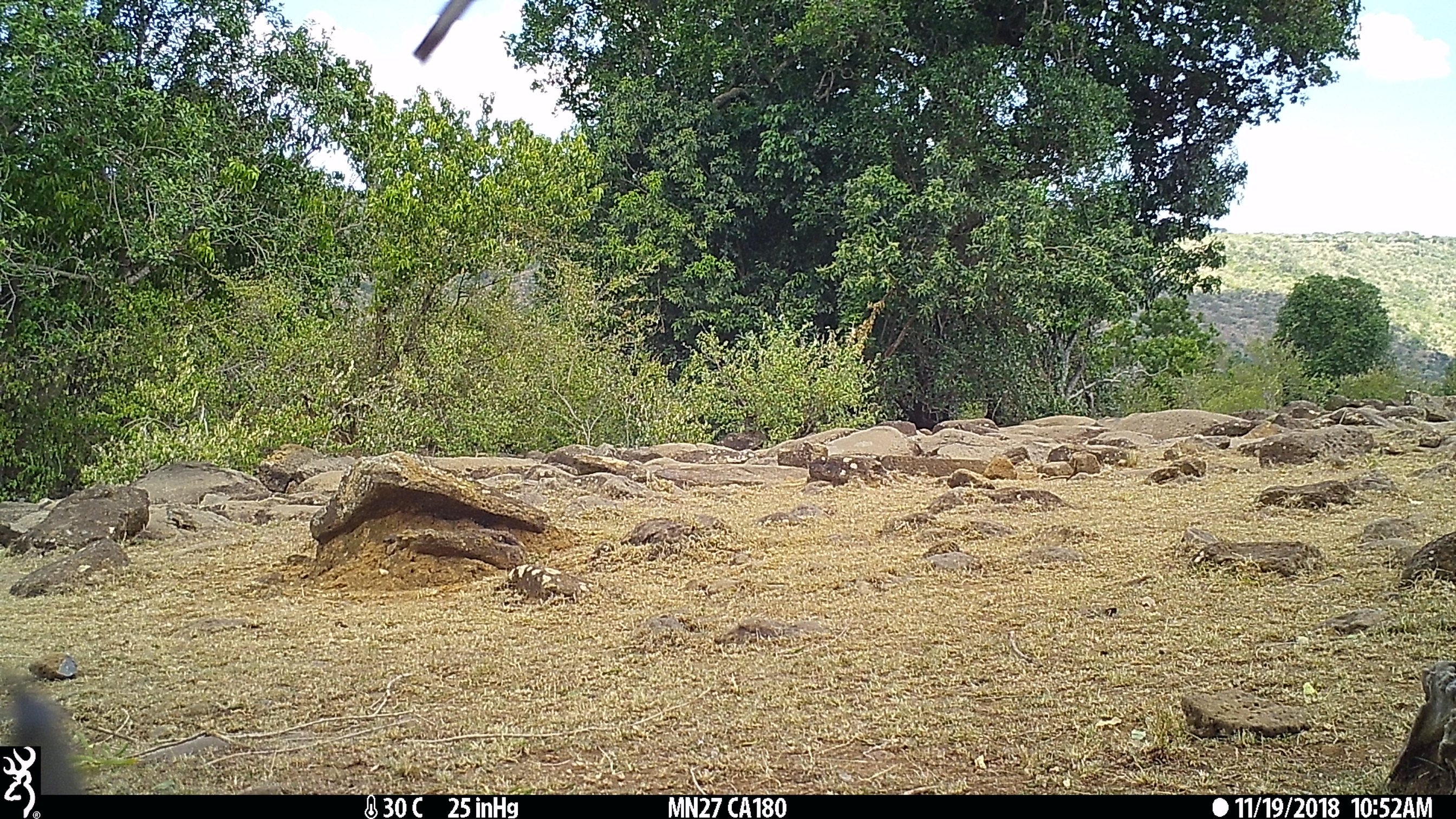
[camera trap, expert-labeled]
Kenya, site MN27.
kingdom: Animalia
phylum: Chordata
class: Mammalia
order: Artiodactyla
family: Bovidae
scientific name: Bovidae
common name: sheep or goat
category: shoat